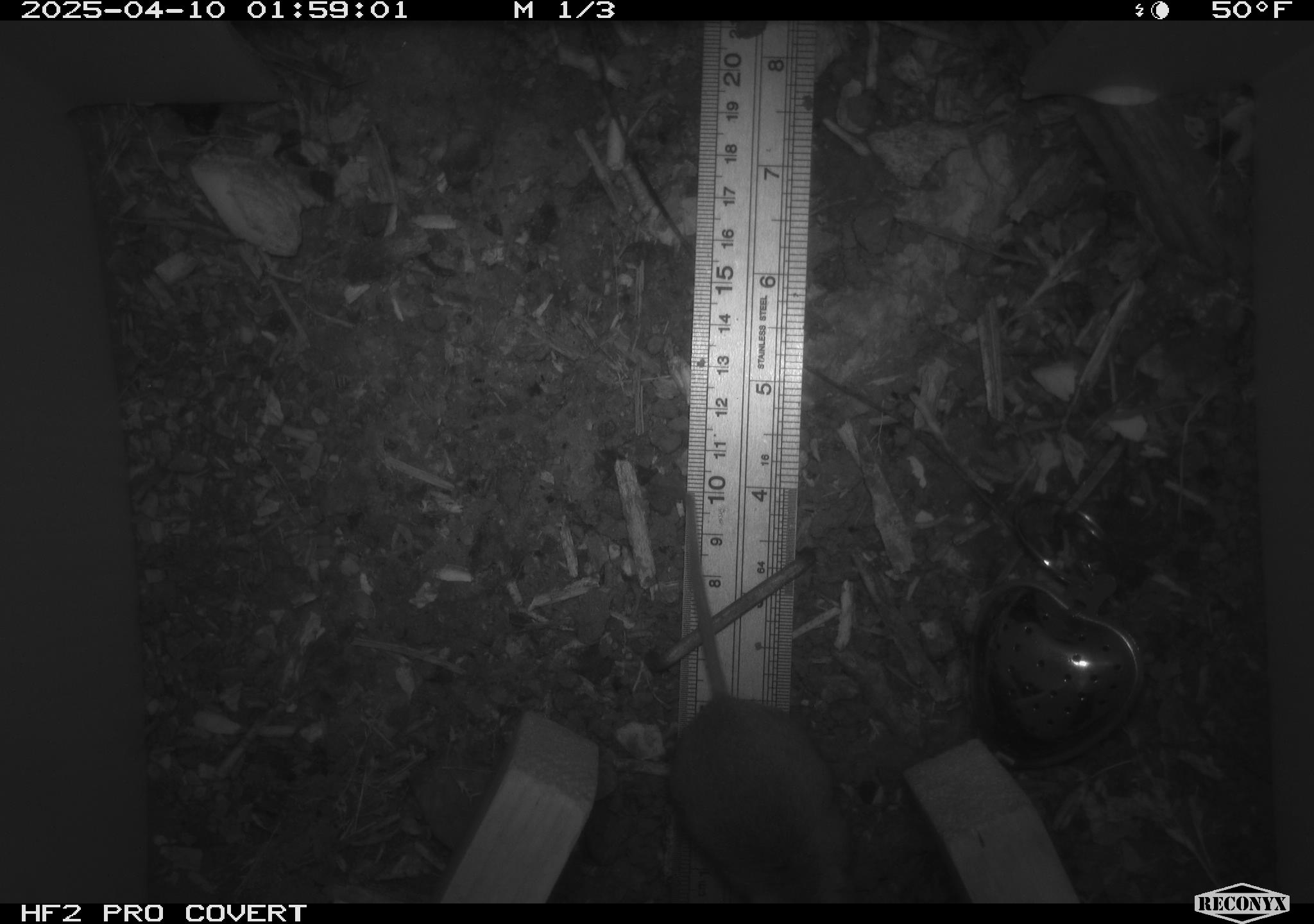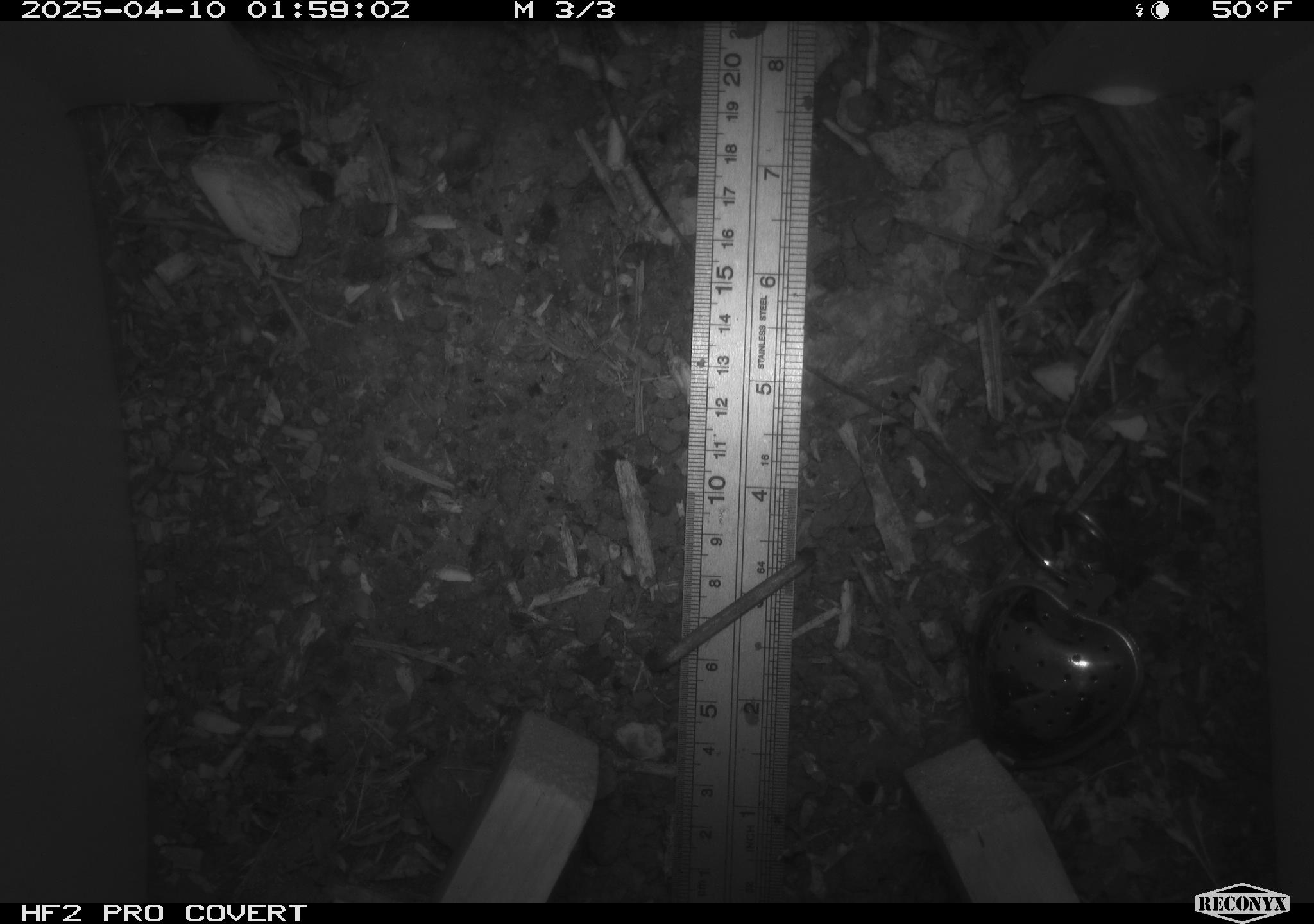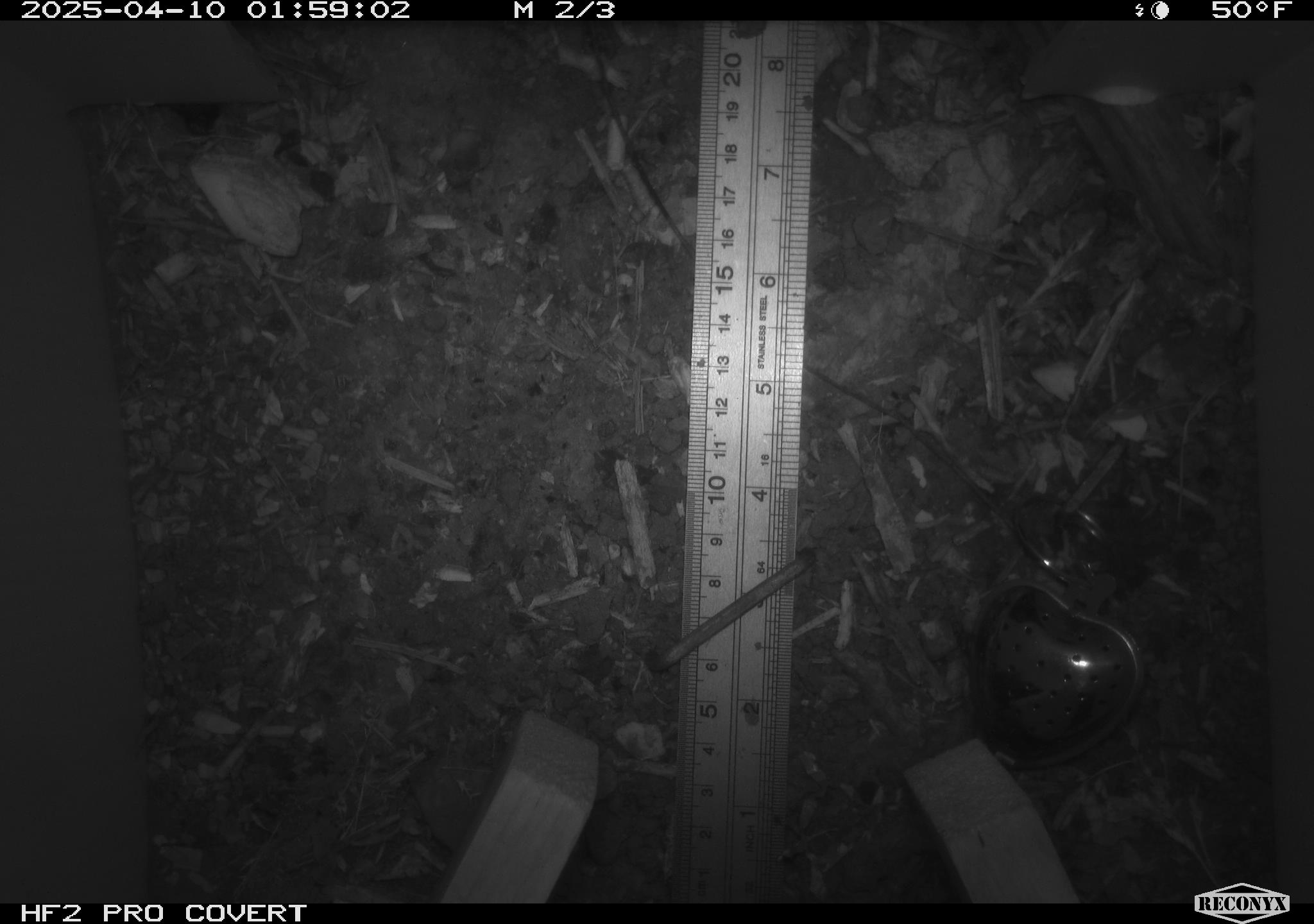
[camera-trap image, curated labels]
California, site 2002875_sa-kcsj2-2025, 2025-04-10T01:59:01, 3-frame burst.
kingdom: Animalia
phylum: Chordata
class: Mammalia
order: Rodentia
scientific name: Rodentia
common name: rodent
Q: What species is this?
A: Rodent (Rodentia).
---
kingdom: Animalia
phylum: Chordata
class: Reptilia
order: Squamata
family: Phrynosomatidae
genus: Sceloporus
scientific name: Sceloporus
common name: spiny lizards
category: sceloporus species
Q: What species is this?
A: Sceloporus species (spiny lizards) (Sceloporus).